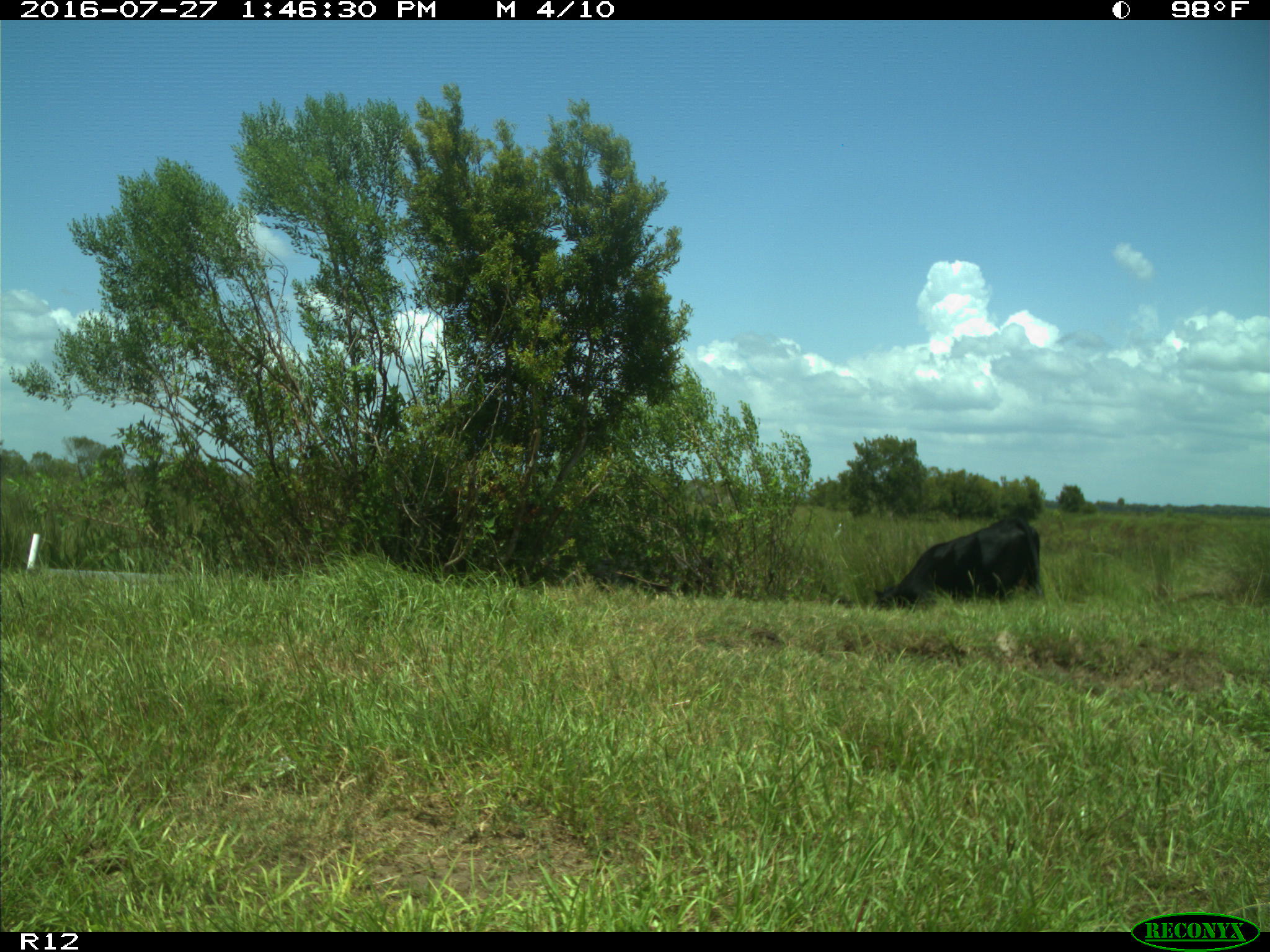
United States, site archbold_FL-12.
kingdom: Animalia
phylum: Chordata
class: Mammalia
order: Artiodactyla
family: Bovidae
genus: Bos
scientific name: Bos taurus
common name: domestic cow